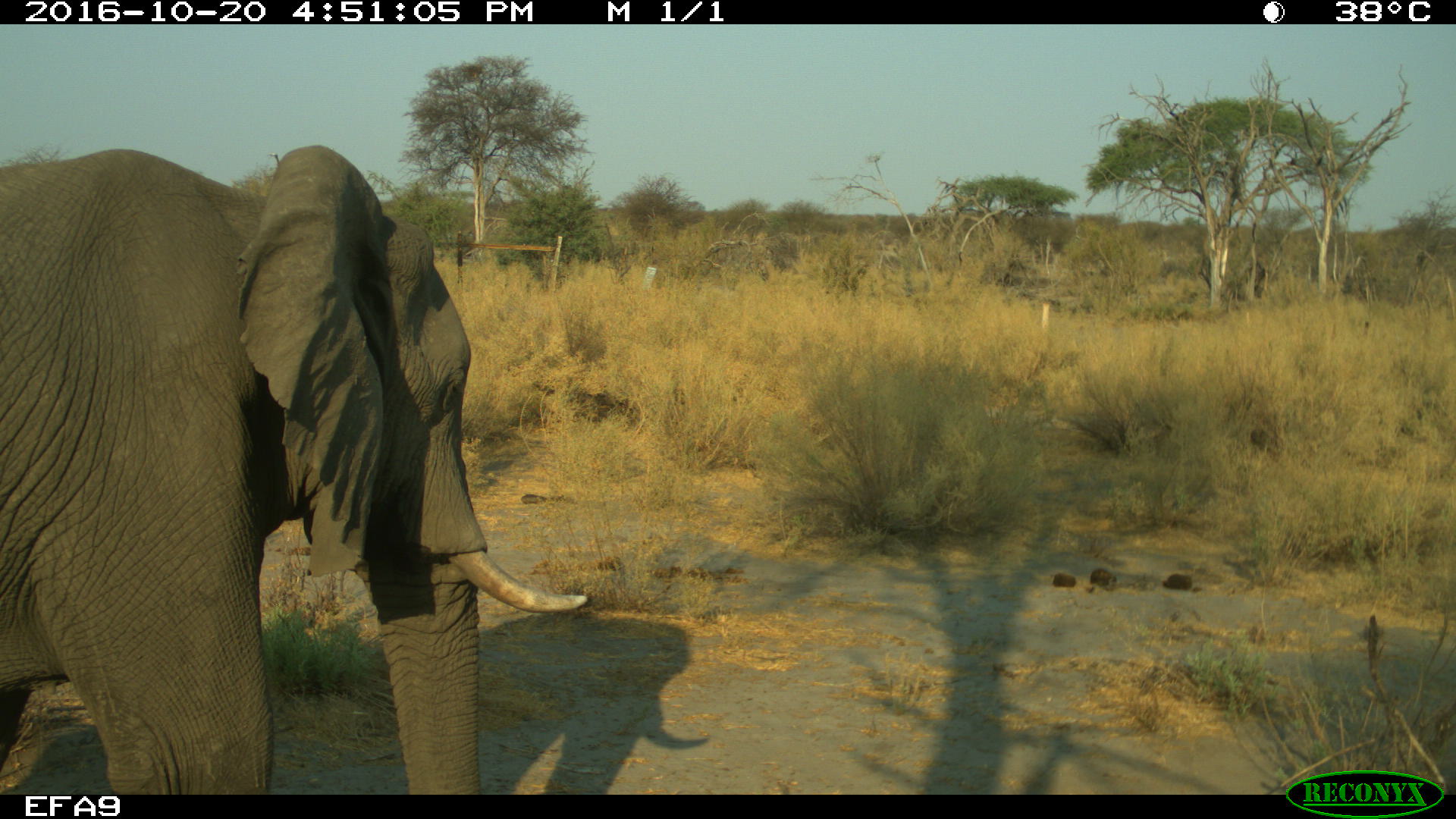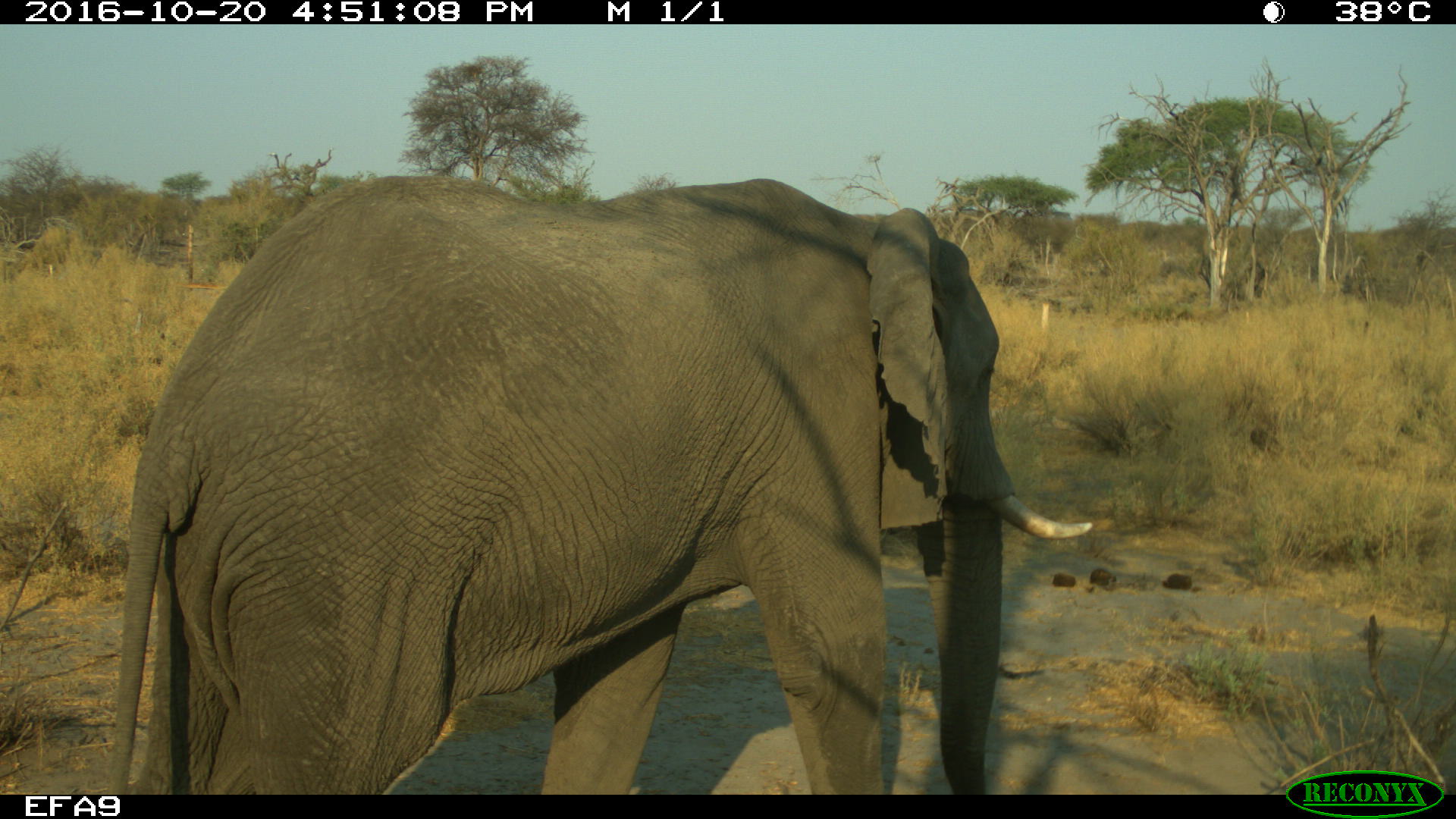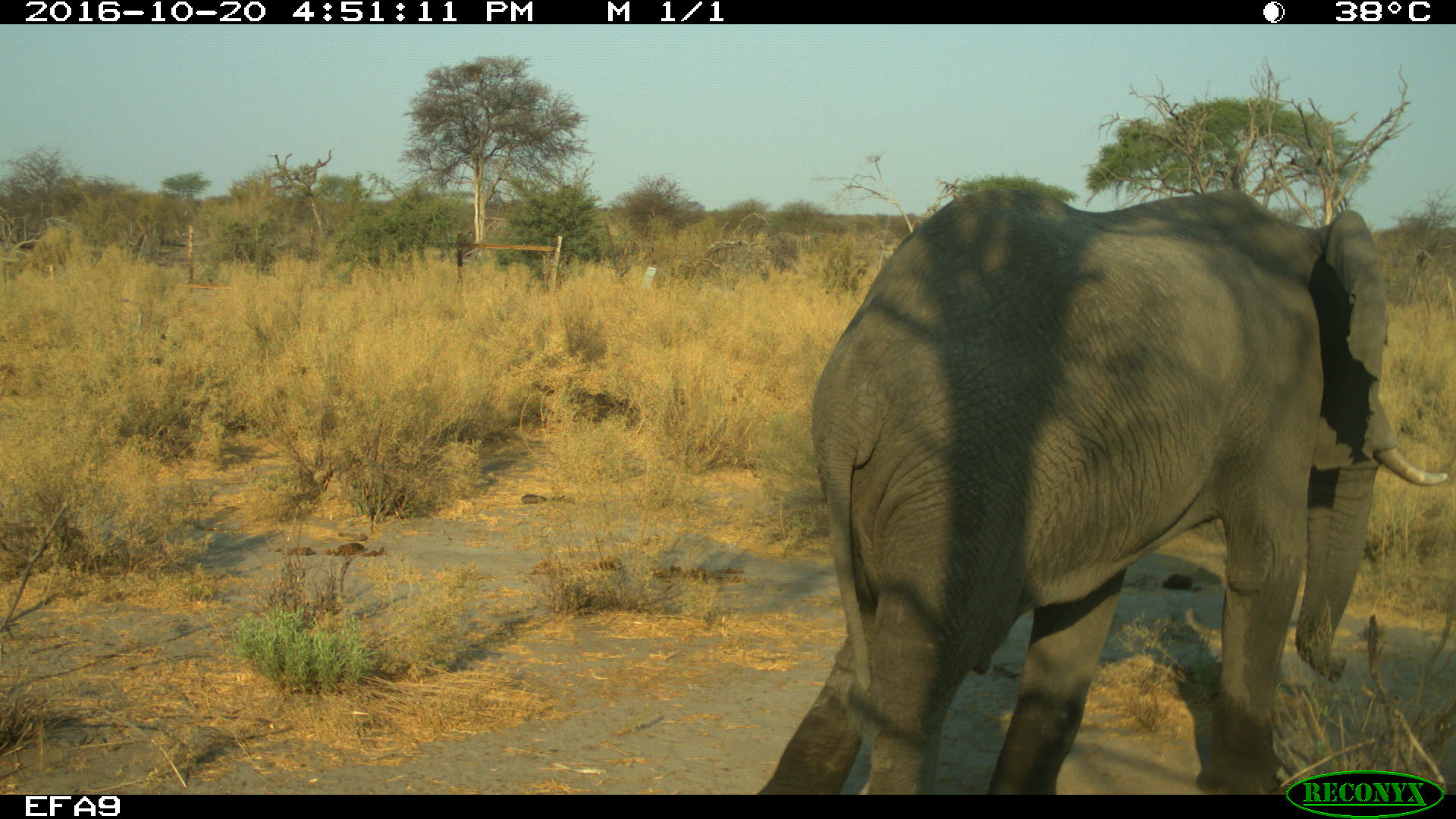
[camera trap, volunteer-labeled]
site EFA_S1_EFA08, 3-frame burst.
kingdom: Animalia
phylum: Chordata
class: Mammalia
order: Proboscidea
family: Elephantidae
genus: Loxodonta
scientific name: Loxodonta africana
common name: african bush elephant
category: elephant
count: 1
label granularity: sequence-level